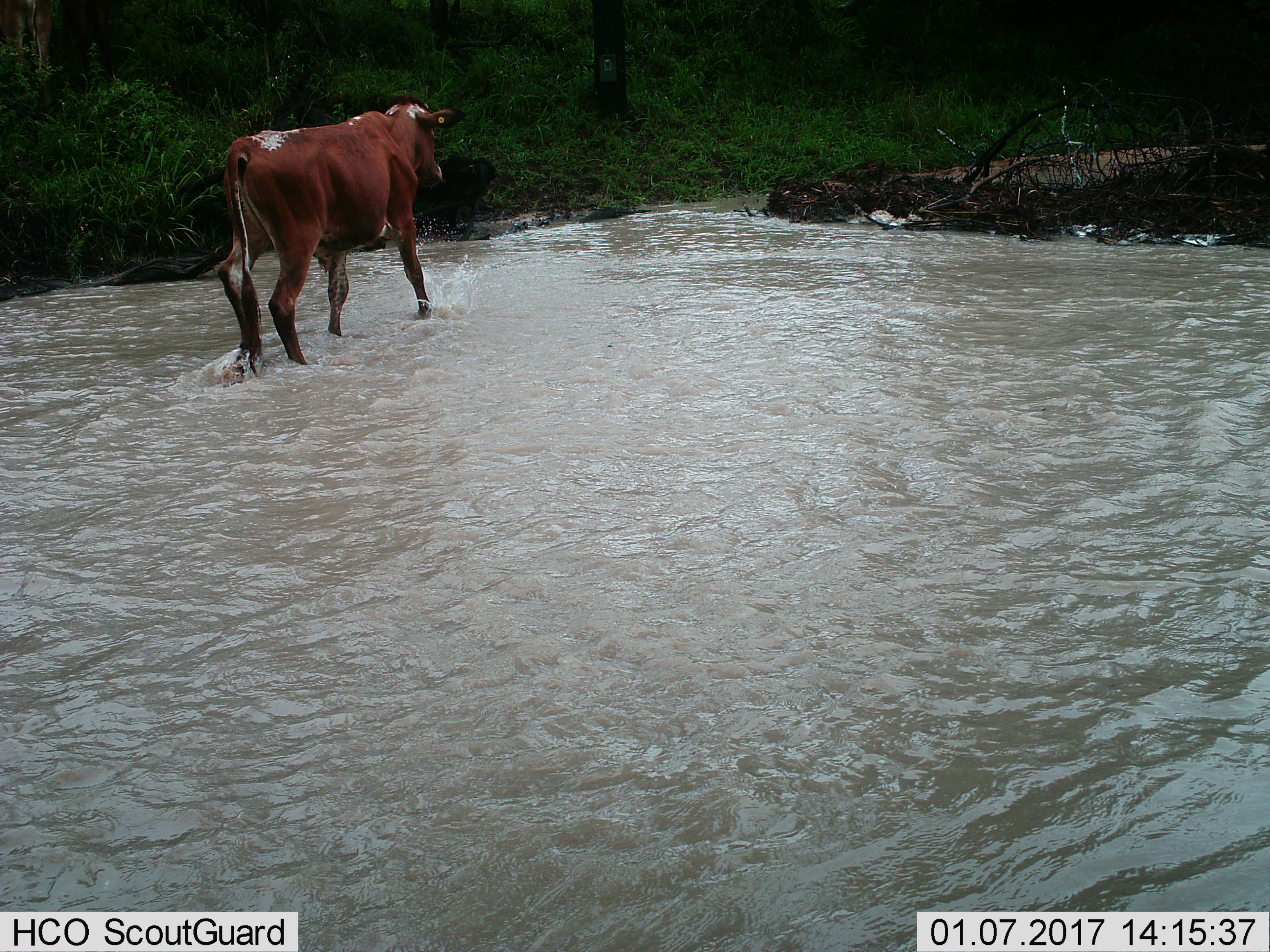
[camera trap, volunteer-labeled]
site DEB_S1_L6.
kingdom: Animalia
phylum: Chordata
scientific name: Vertebrata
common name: domestic animal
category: domesticanimal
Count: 1.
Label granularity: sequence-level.